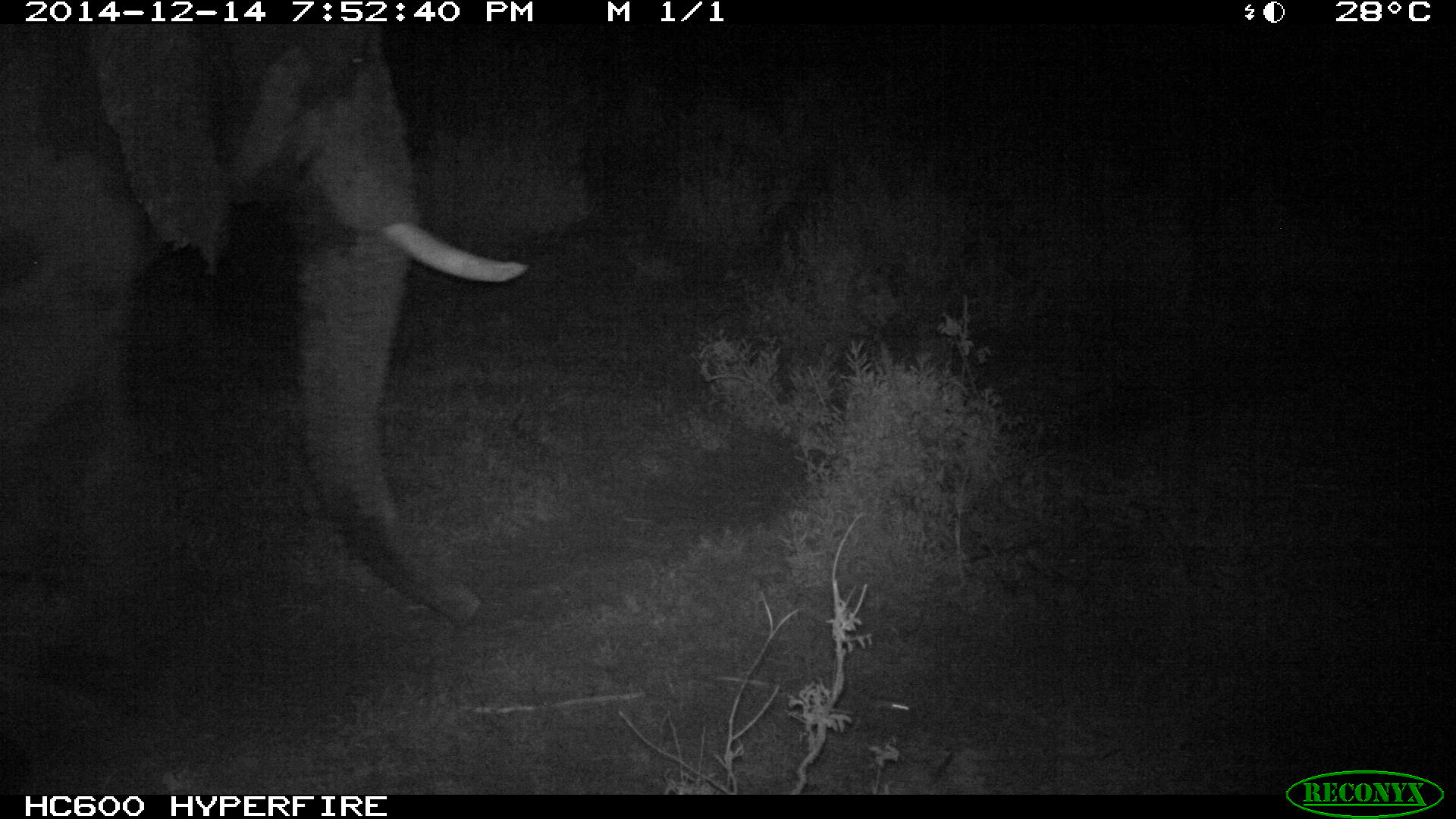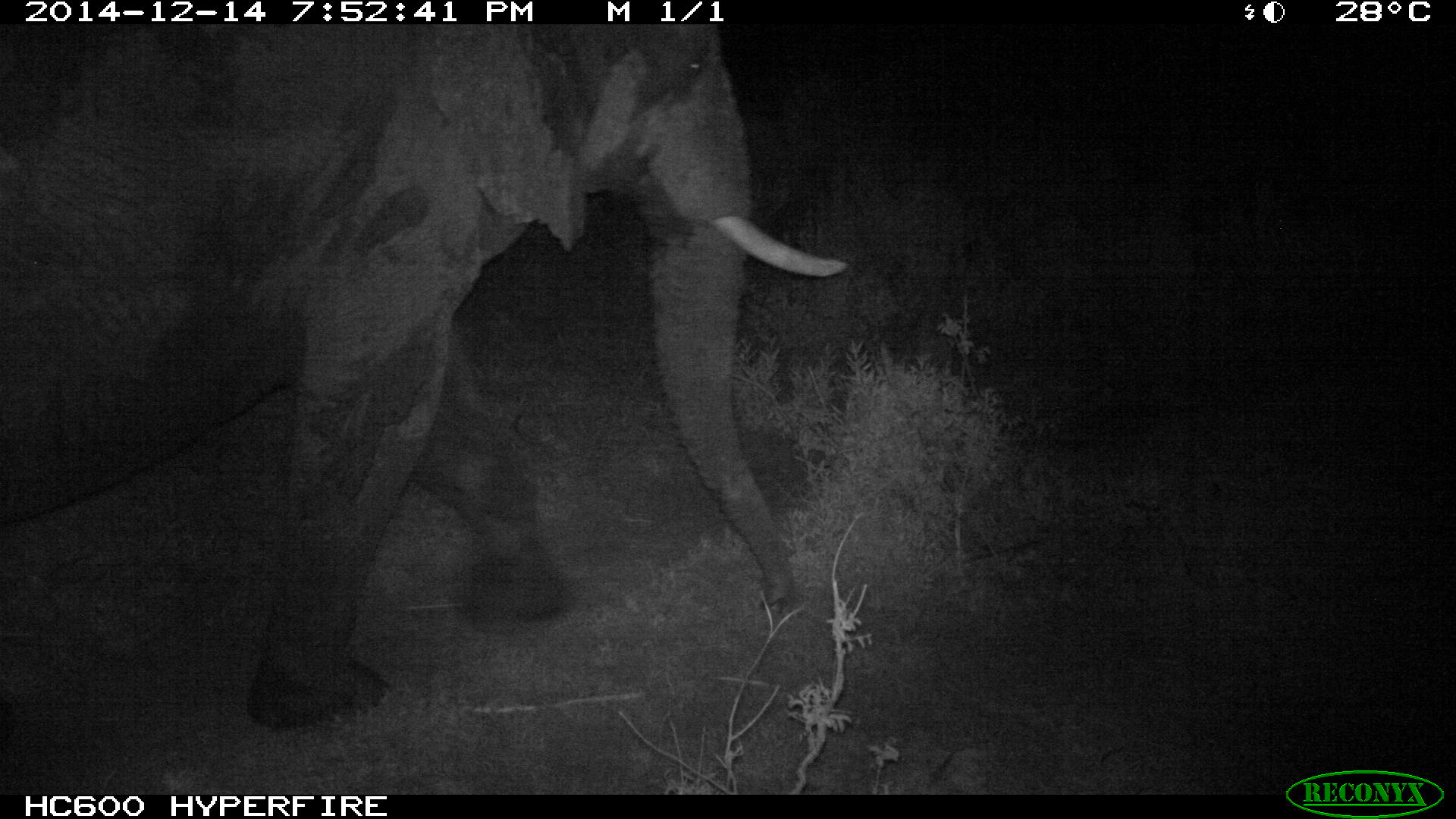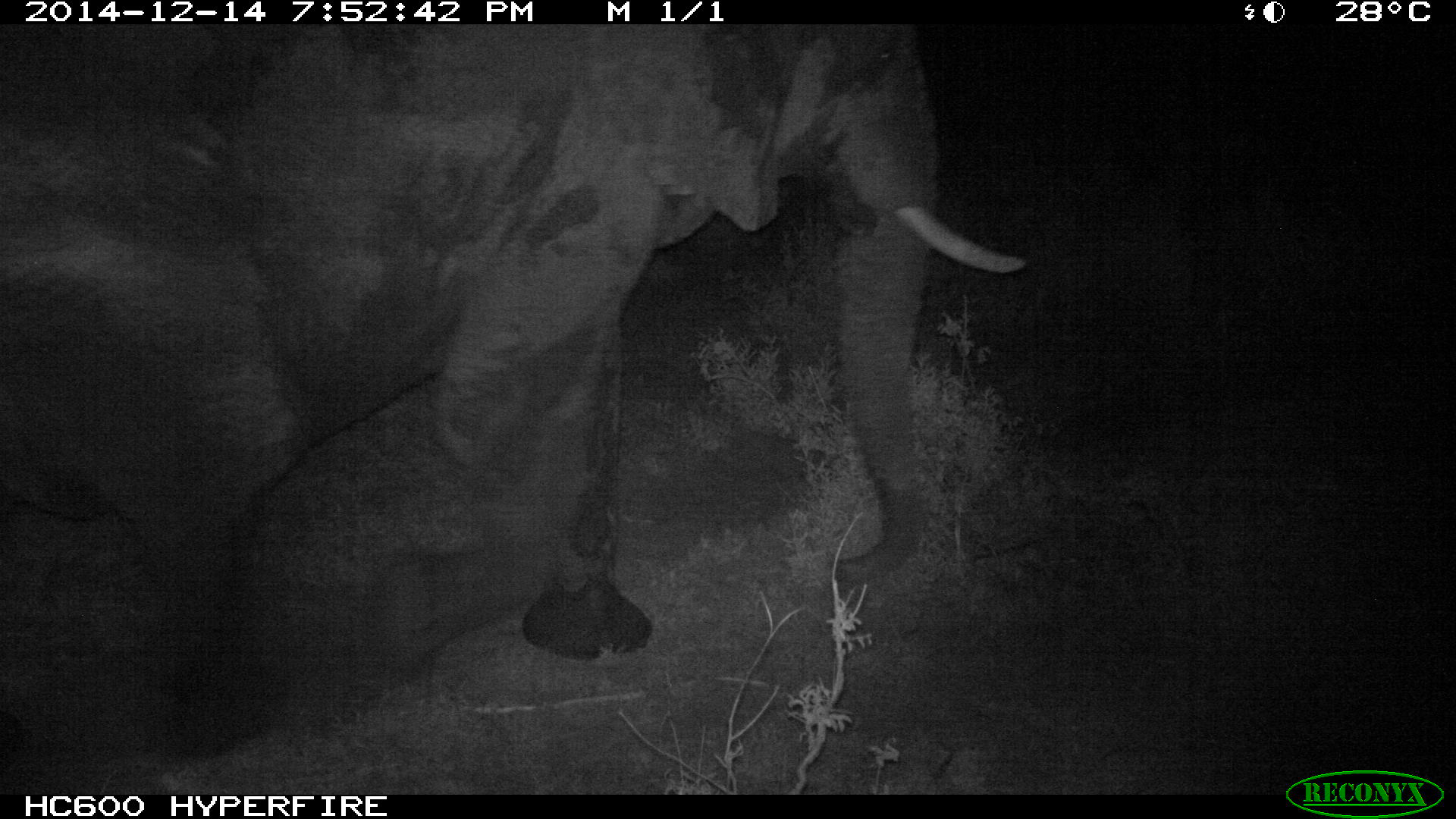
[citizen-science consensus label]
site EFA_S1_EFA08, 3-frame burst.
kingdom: Animalia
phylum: Chordata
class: Mammalia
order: Proboscidea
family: Elephantidae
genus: Loxodonta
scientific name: Loxodonta africana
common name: african bush elephant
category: elephant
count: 1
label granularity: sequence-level